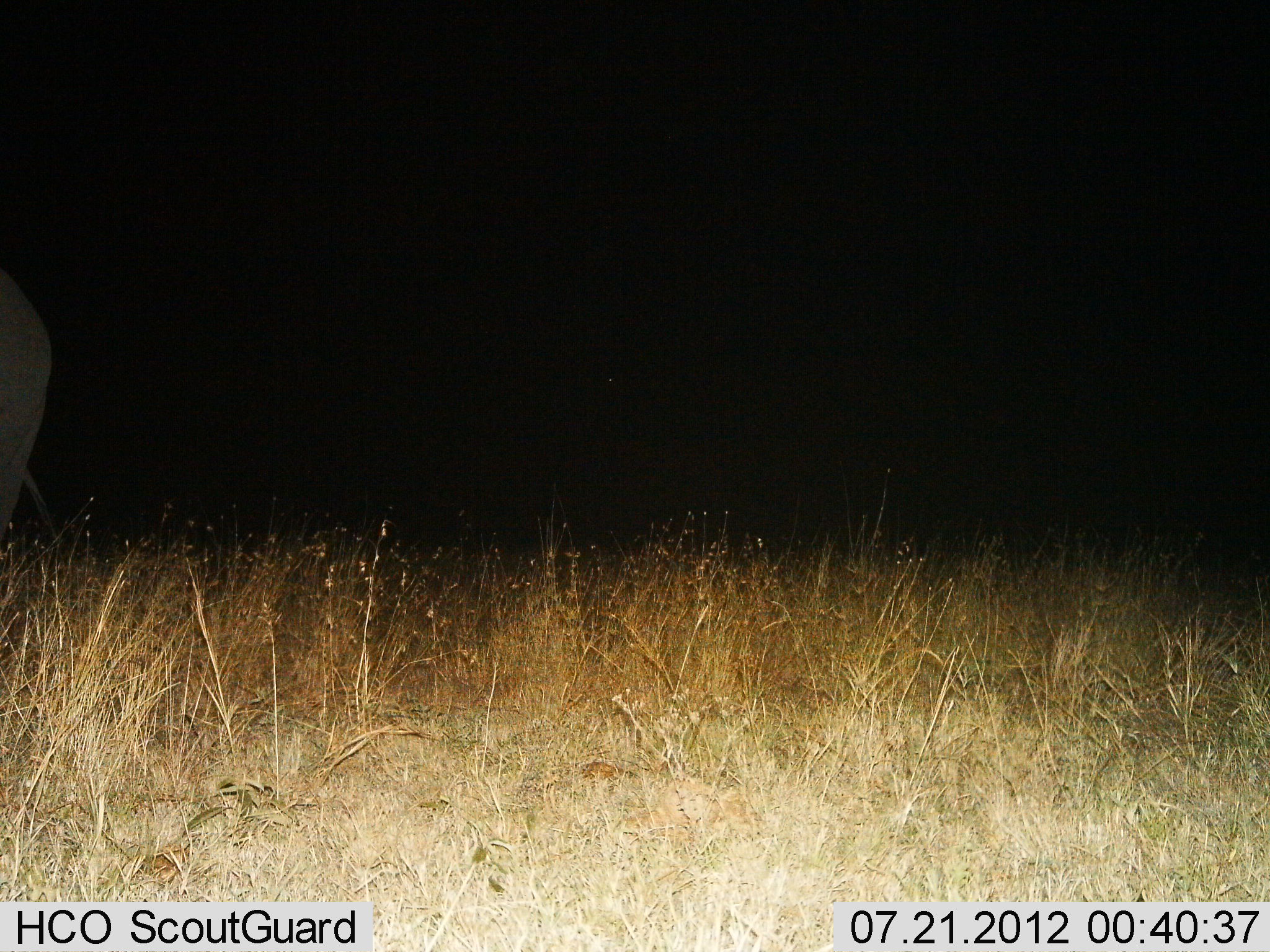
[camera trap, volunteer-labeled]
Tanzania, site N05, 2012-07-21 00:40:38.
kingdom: Animalia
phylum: Chordata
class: Mammalia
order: Proboscidea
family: Elephantidae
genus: Loxodonta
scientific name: Loxodonta africana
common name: african bush elephant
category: elephant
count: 1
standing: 80%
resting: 0%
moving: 20%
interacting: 0%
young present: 0%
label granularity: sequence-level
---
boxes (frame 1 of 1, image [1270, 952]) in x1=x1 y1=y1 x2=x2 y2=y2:
animal: x1=0 y1=263 x2=61 y2=548